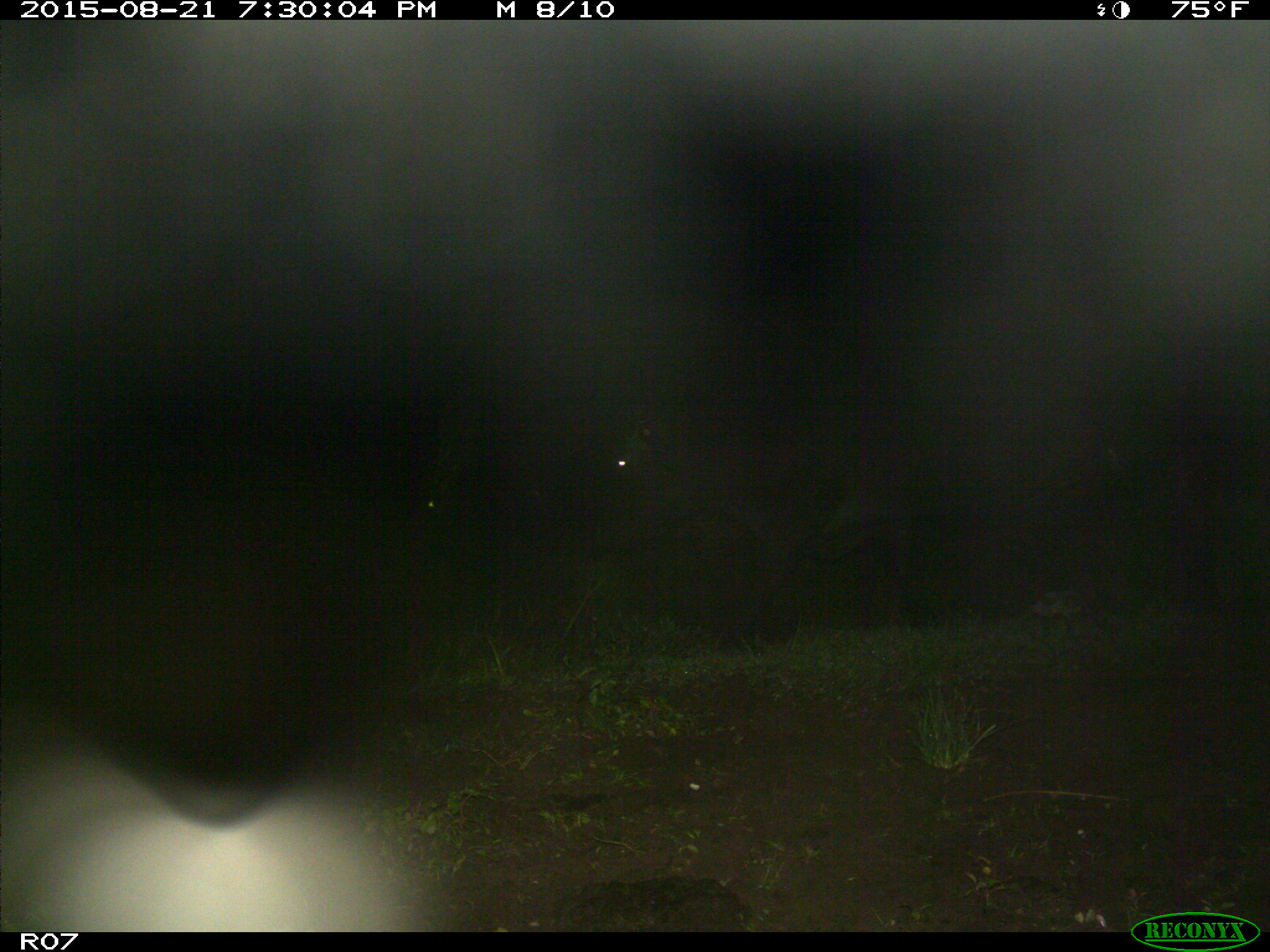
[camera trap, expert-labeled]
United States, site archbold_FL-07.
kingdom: Animalia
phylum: Chordata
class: Mammalia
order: Artiodactyla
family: Bovidae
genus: Bos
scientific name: Bos taurus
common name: domestic cow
Bos taurus (domestic cow).